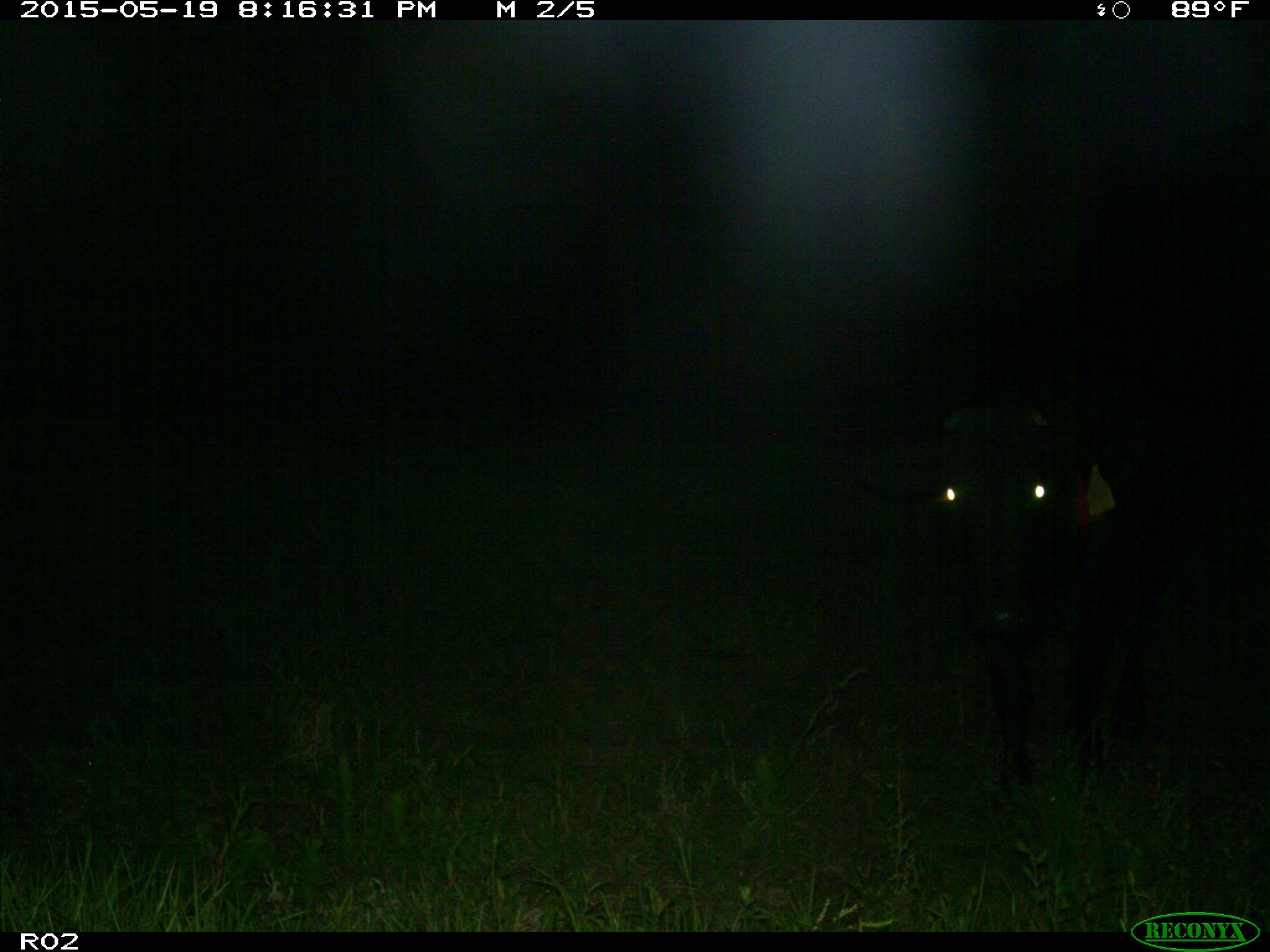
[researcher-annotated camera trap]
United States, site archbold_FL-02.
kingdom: Animalia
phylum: Chordata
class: Mammalia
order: Artiodactyla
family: Bovidae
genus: Bos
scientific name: Bos taurus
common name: domestic cow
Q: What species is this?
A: Bos taurus (domestic cow).